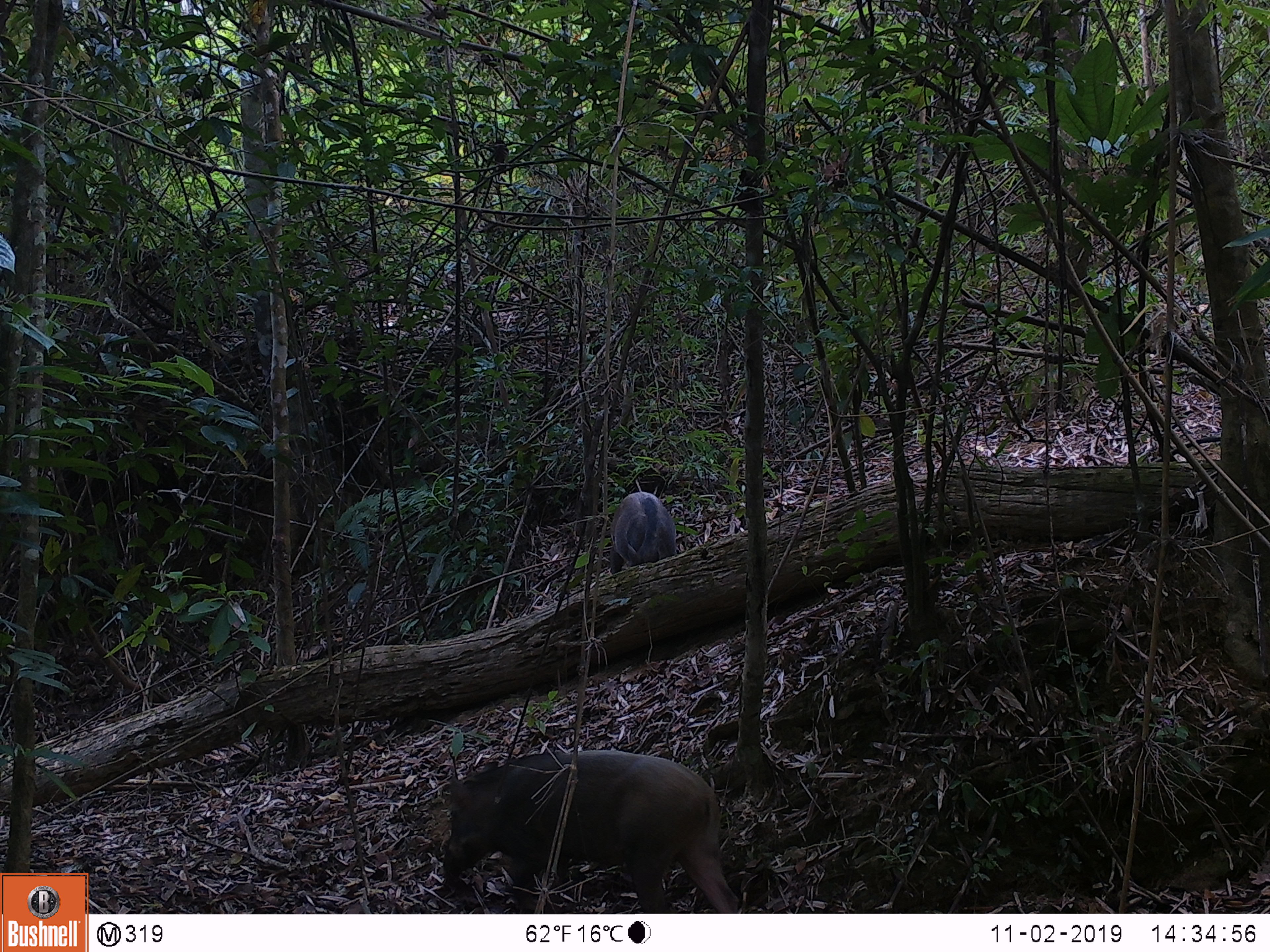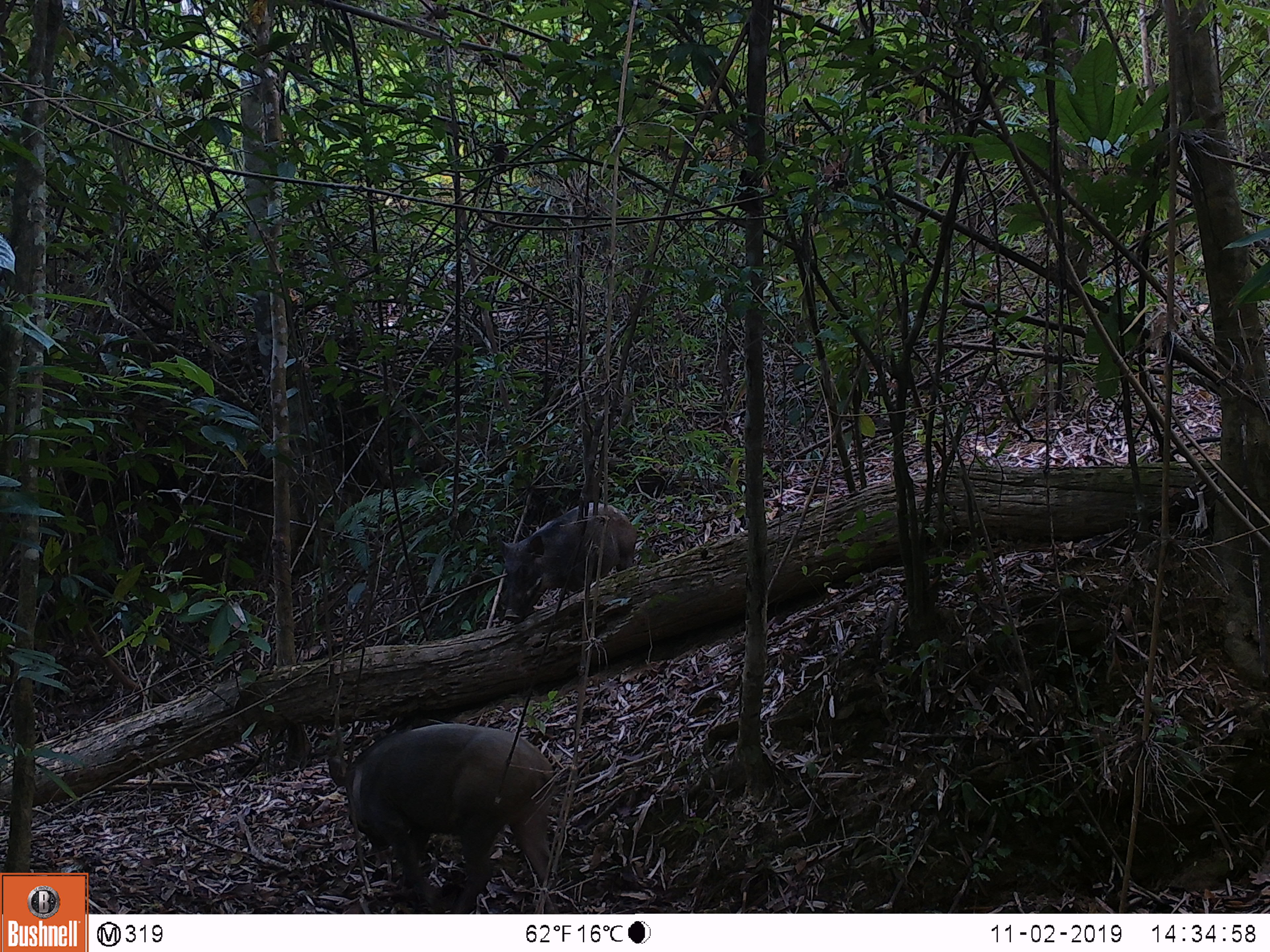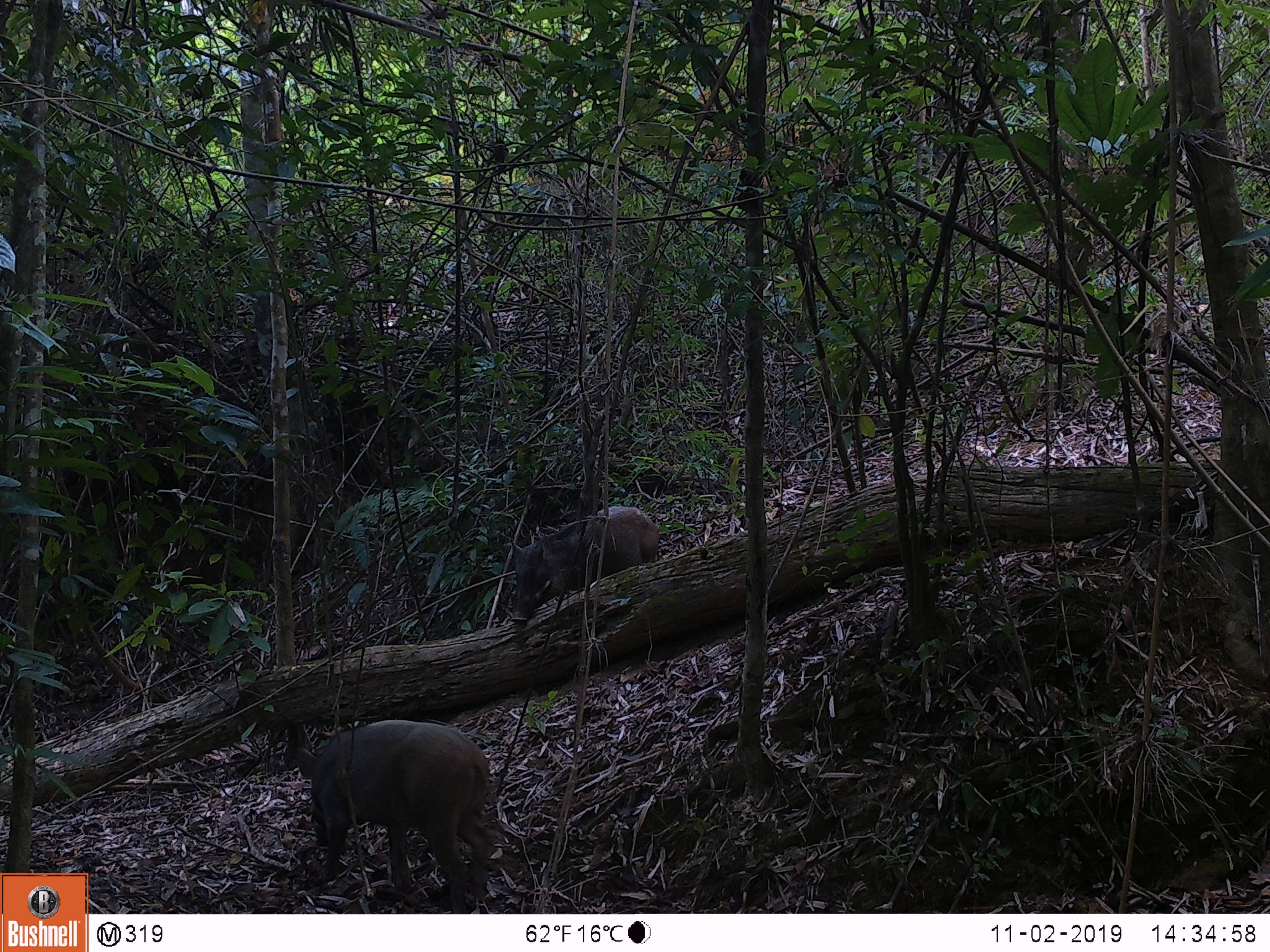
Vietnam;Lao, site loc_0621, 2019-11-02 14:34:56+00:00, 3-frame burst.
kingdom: Animalia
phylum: Chordata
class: Mammalia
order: Artiodactyla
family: Suidae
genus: Sus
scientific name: Sus scrofa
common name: eurasian wild pig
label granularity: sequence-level